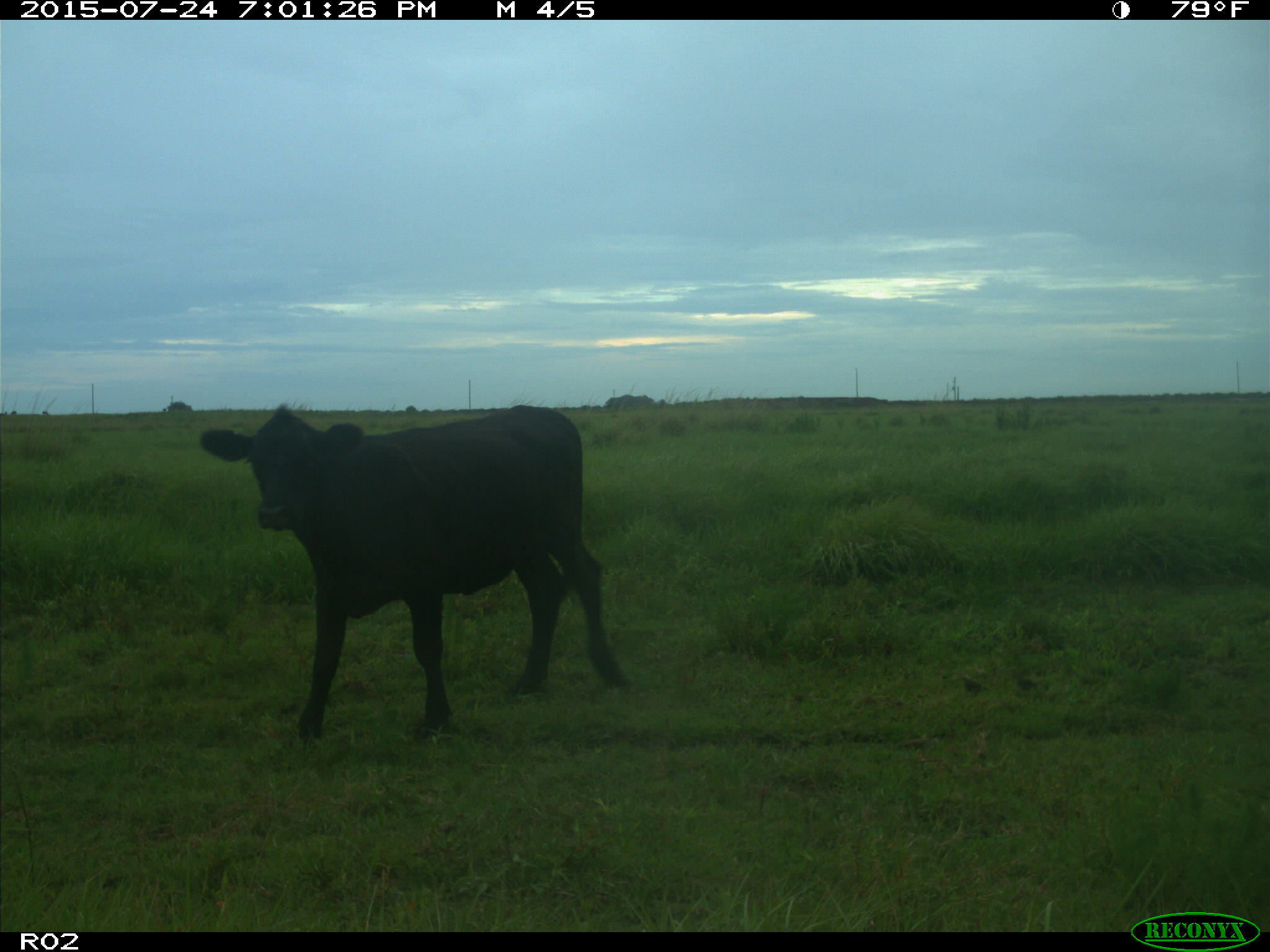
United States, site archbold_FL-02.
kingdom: Animalia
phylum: Chordata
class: Mammalia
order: Artiodactyla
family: Bovidae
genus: Bos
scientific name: Bos taurus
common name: domestic cow